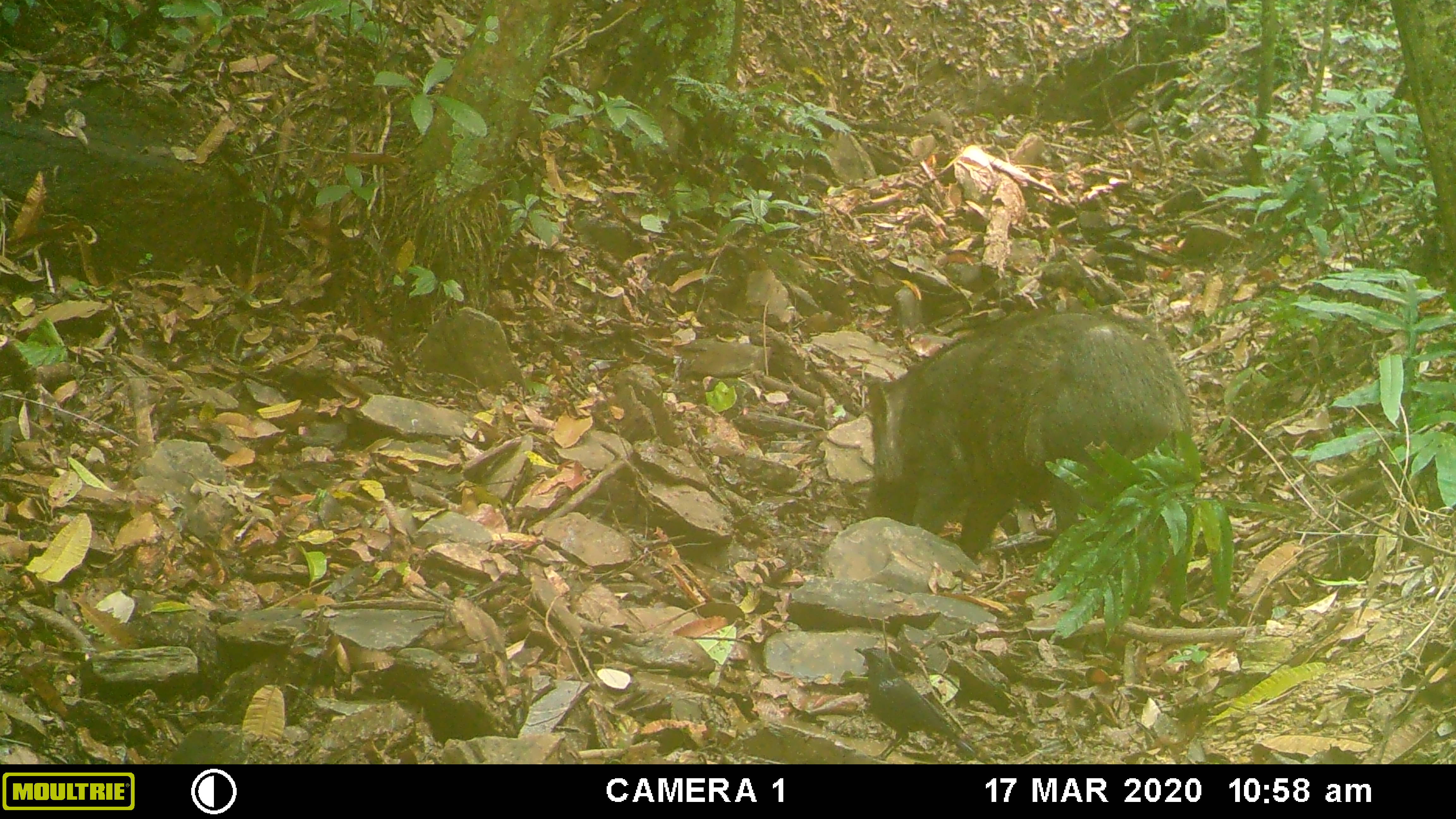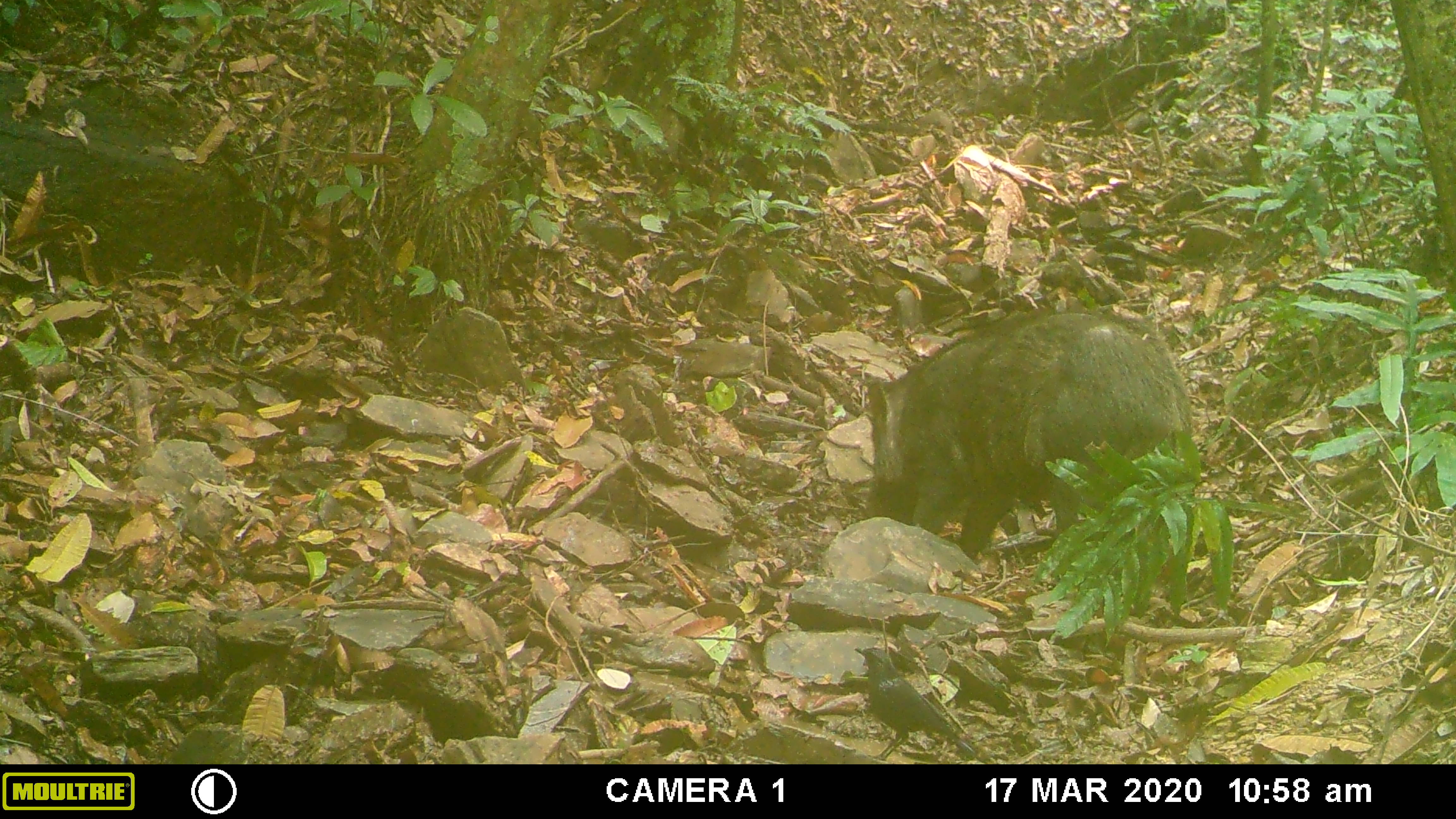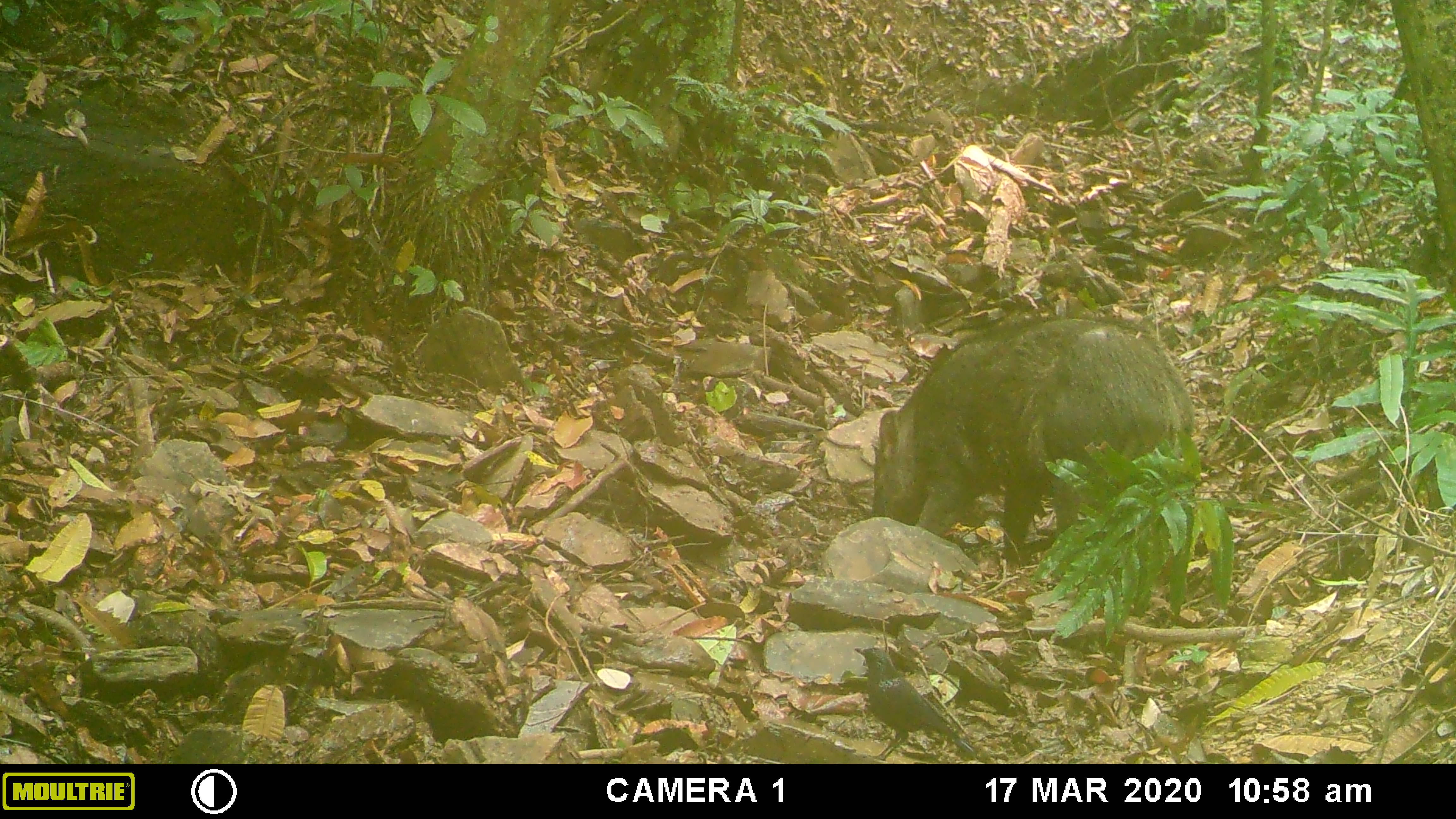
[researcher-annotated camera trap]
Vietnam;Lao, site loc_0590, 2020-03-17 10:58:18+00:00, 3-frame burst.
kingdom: Animalia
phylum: Chordata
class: Aves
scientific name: Aves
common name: bird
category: unidentified bird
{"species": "unidentified bird (bird) (Aves)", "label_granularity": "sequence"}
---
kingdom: Animalia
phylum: Chordata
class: Mammalia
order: Artiodactyla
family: Suidae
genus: Sus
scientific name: Sus scrofa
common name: eurasian wild pig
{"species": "eurasian wild pig (Sus scrofa)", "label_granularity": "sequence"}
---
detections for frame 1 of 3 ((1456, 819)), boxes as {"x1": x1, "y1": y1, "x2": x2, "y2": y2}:
unidentified bird: {"x1": 858, "y1": 301, "x2": 1195, "y2": 559}; {"x1": 854, "y1": 645, "x2": 983, "y2": 762}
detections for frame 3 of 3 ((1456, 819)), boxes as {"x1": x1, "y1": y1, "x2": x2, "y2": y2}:
unidentified bird: {"x1": 867, "y1": 308, "x2": 1194, "y2": 568}; {"x1": 853, "y1": 645, "x2": 974, "y2": 762}